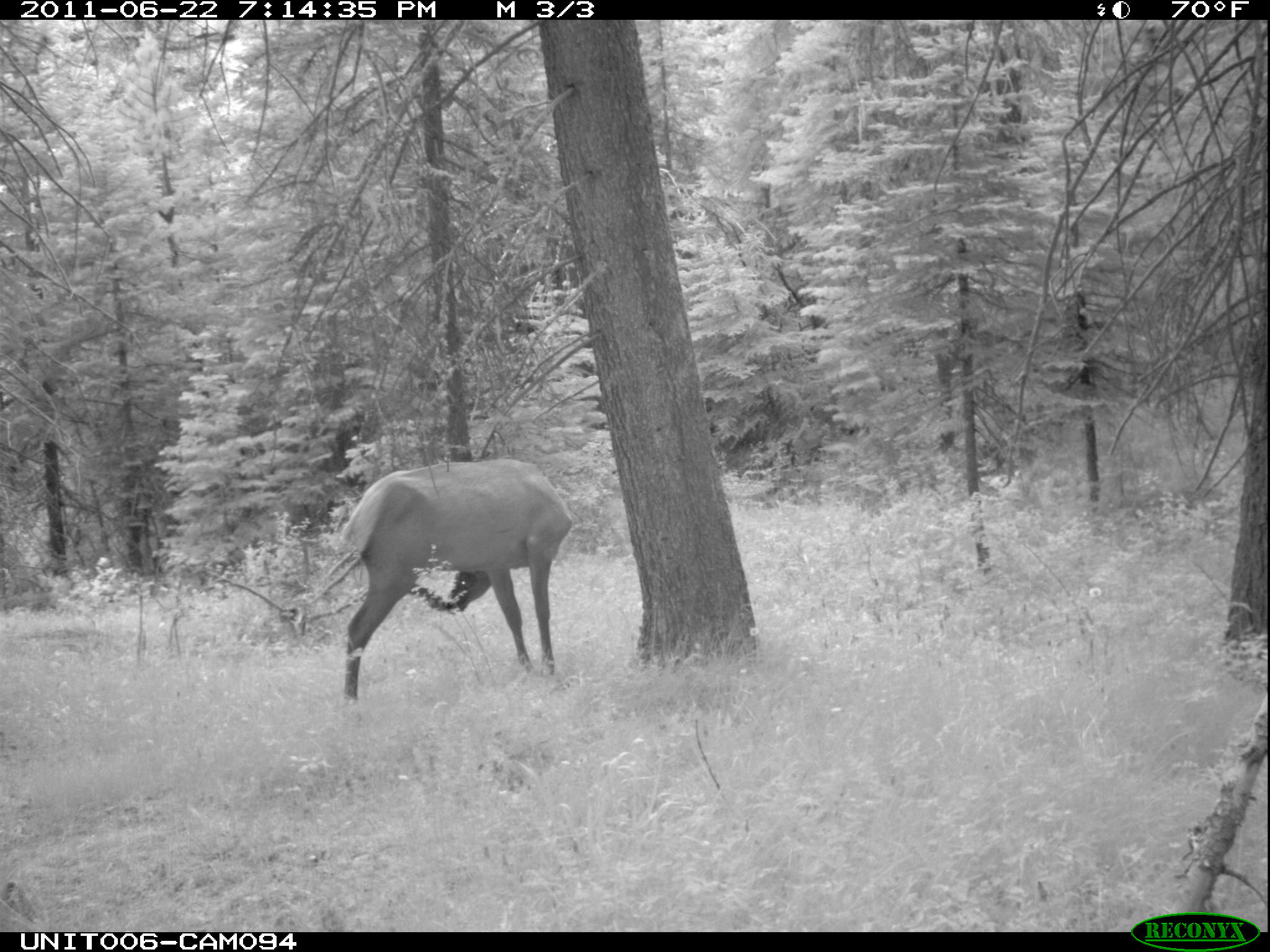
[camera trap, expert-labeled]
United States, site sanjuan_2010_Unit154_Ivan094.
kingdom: Animalia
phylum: Chordata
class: Mammalia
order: Artiodactyla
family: Cervidae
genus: Cervus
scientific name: Cervus elaphus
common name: red deer